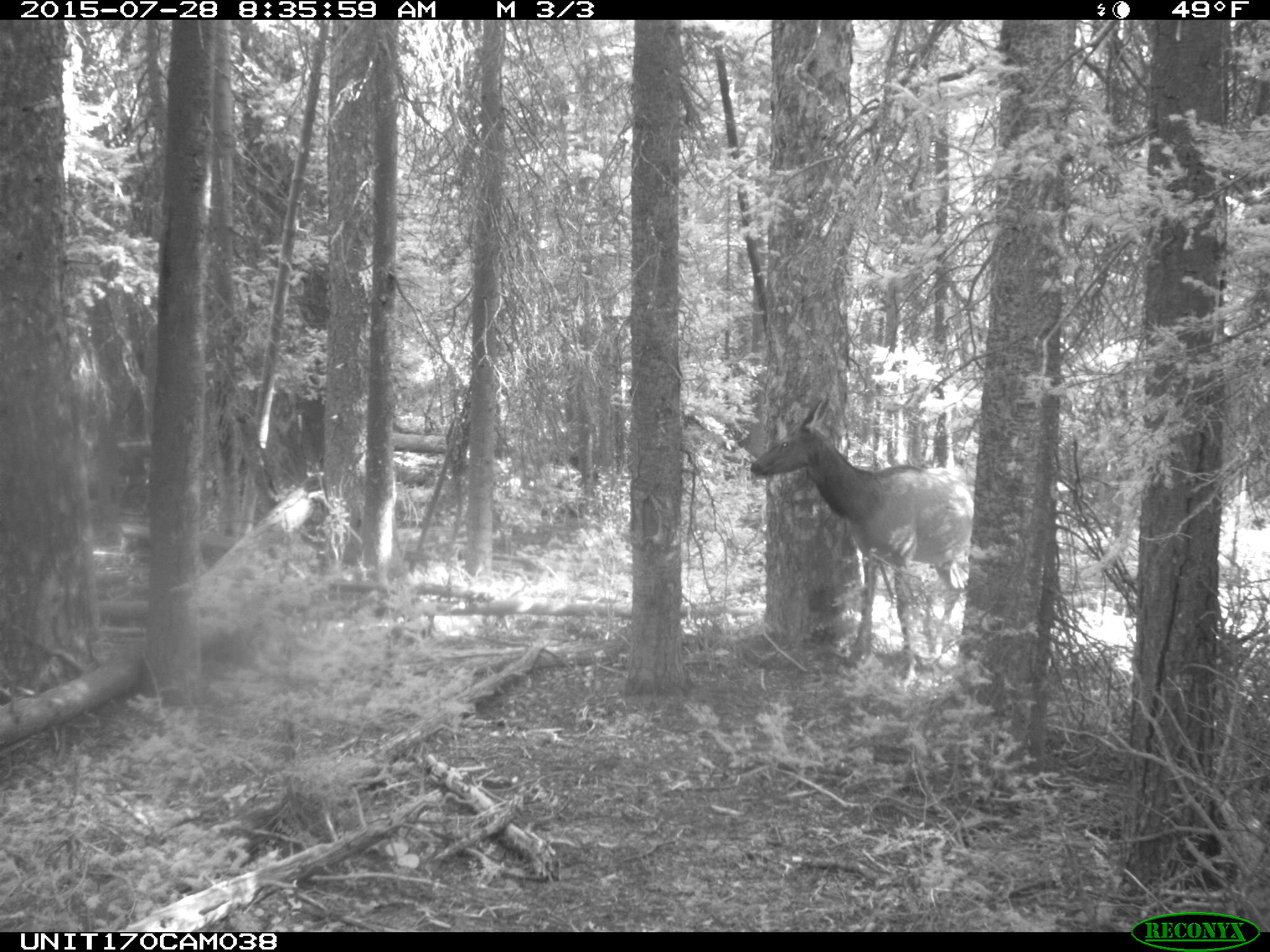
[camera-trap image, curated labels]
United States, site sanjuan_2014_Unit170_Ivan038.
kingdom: Animalia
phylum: Chordata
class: Mammalia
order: Artiodactyla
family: Cervidae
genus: Cervus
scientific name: Cervus elaphus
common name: red deer